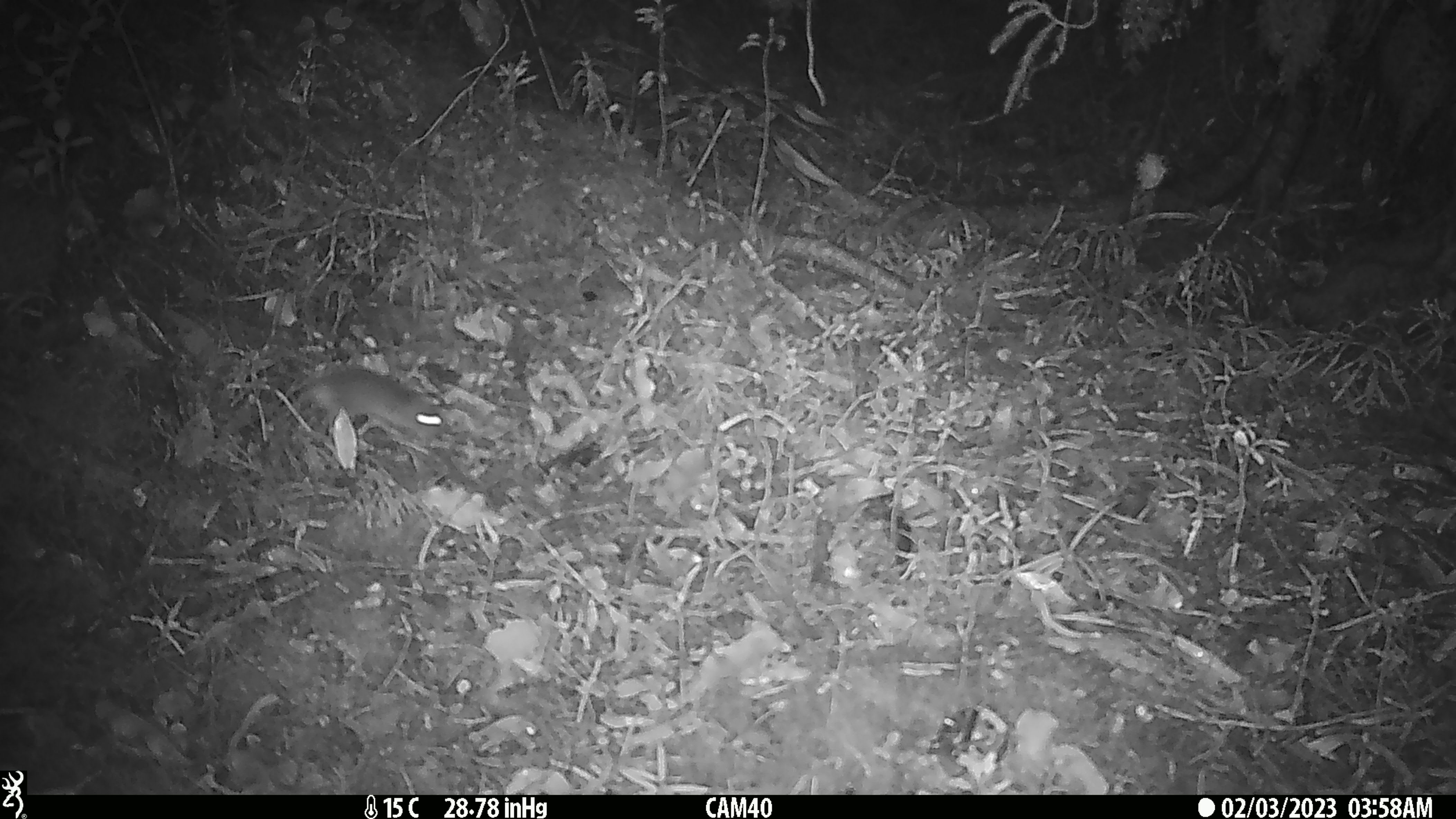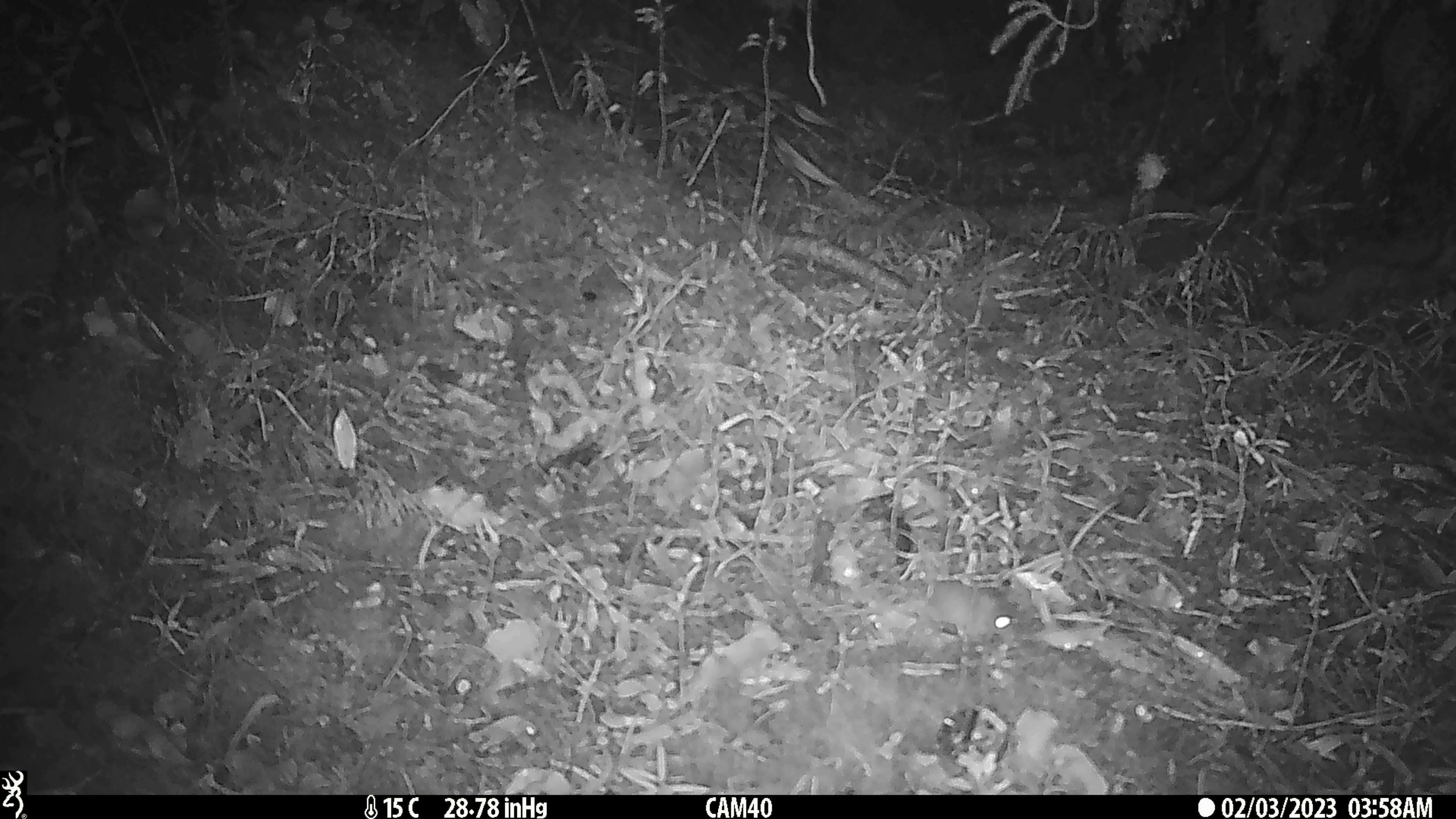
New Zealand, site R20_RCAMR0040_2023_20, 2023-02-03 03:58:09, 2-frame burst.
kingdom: Animalia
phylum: Chordata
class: Mammalia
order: Rodentia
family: Muridae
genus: Mus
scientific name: Mus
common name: mouse